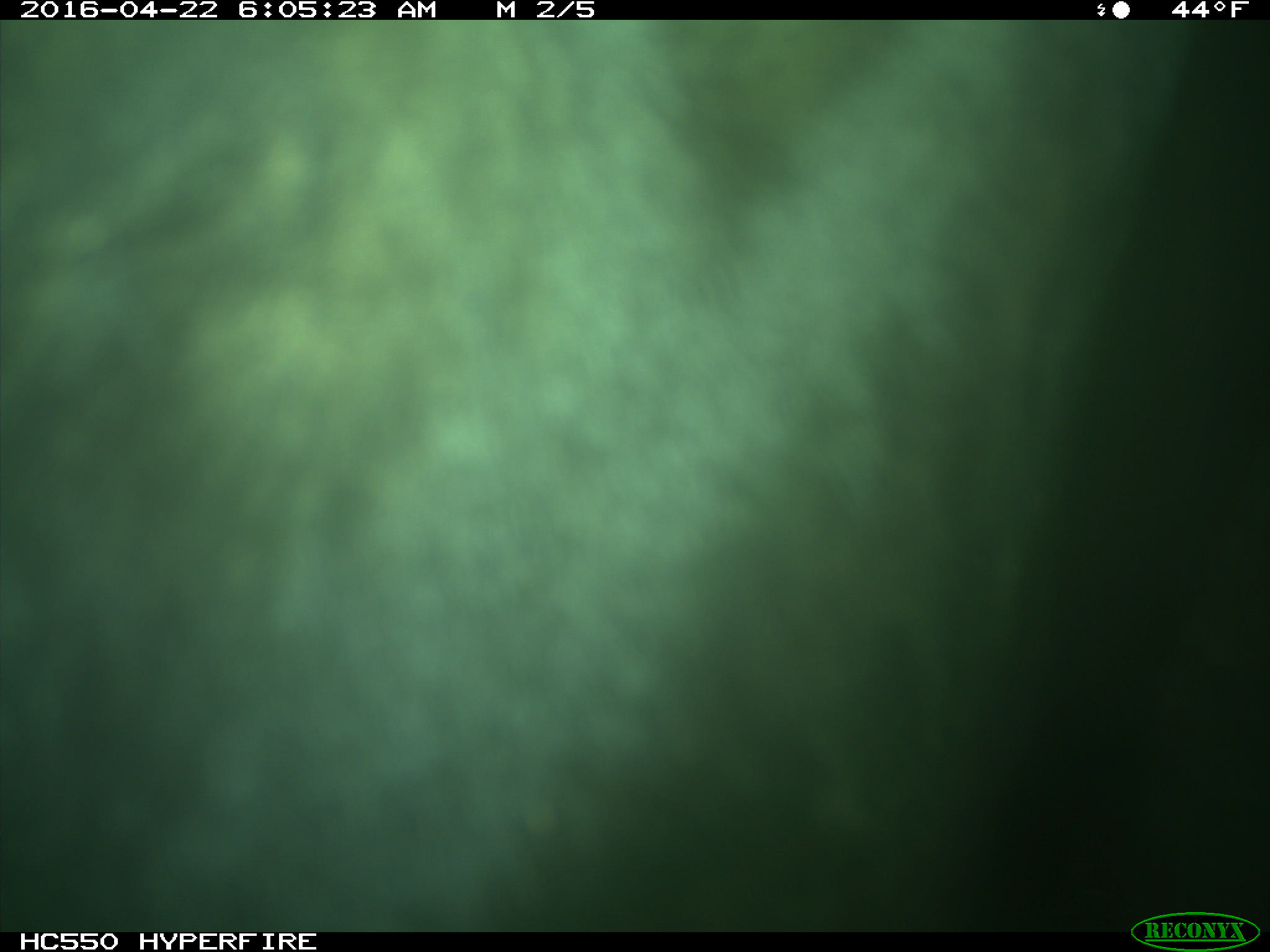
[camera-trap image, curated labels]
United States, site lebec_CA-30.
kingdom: Animalia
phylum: Chordata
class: Mammalia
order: Artiodactyla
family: Bovidae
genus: Bos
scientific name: Bos taurus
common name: domestic cow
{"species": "Bos taurus (domestic cow)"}